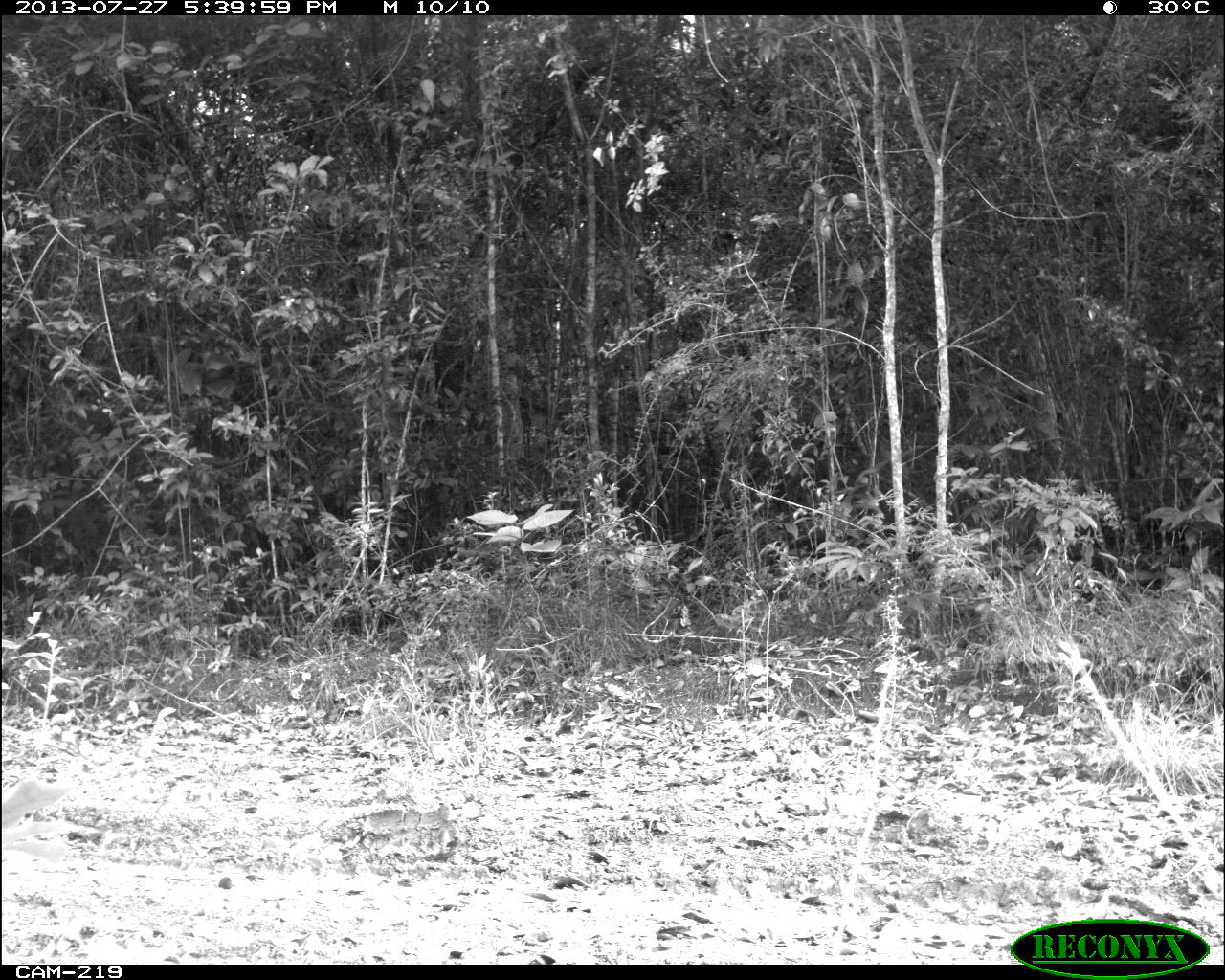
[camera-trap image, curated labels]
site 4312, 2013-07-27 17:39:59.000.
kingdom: Animalia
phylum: Chordata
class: Mammalia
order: Perissodactyla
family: Equidae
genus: Equus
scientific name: Equus ferus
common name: wild horse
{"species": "Equus ferus (wild horse)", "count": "2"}